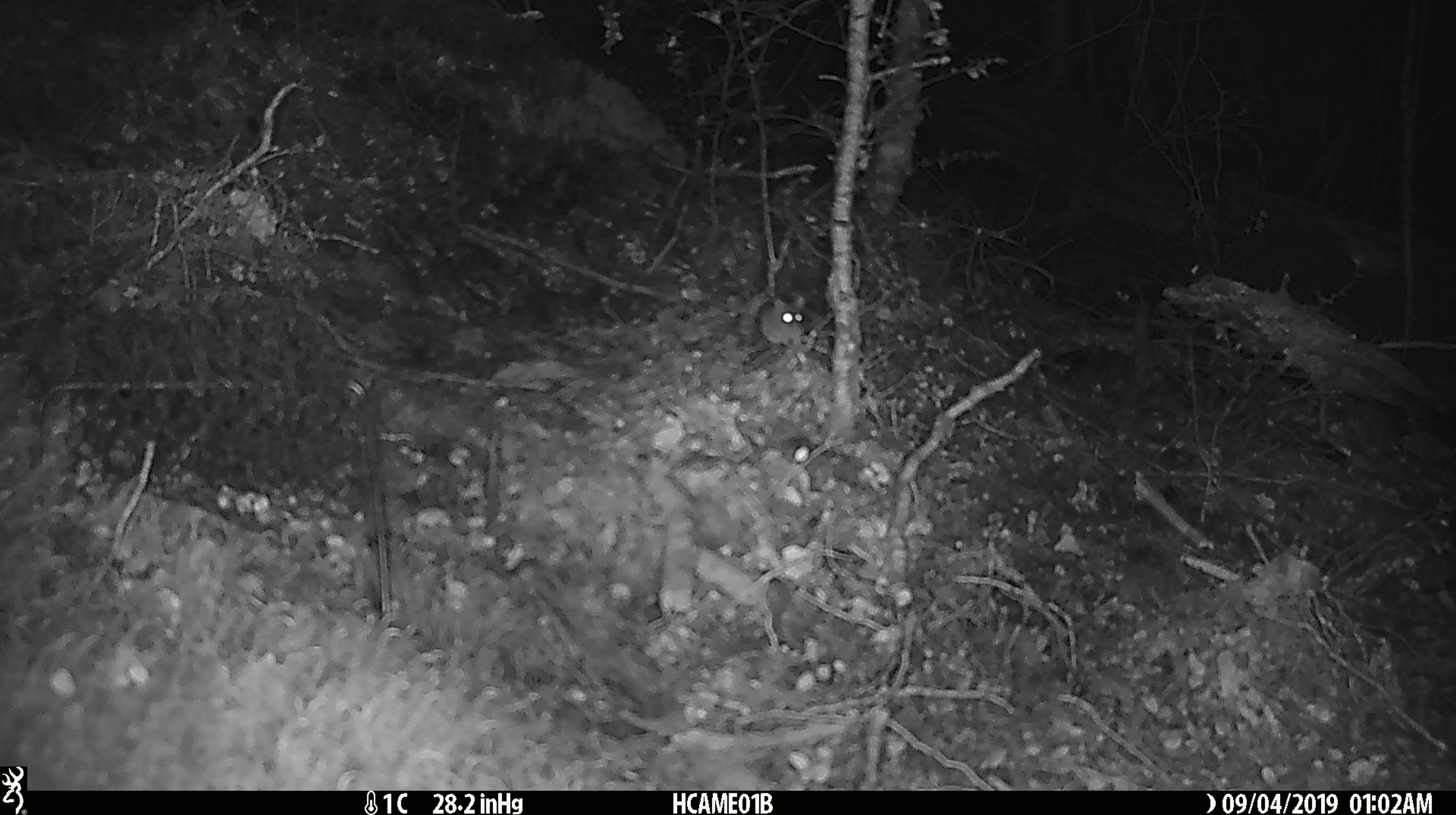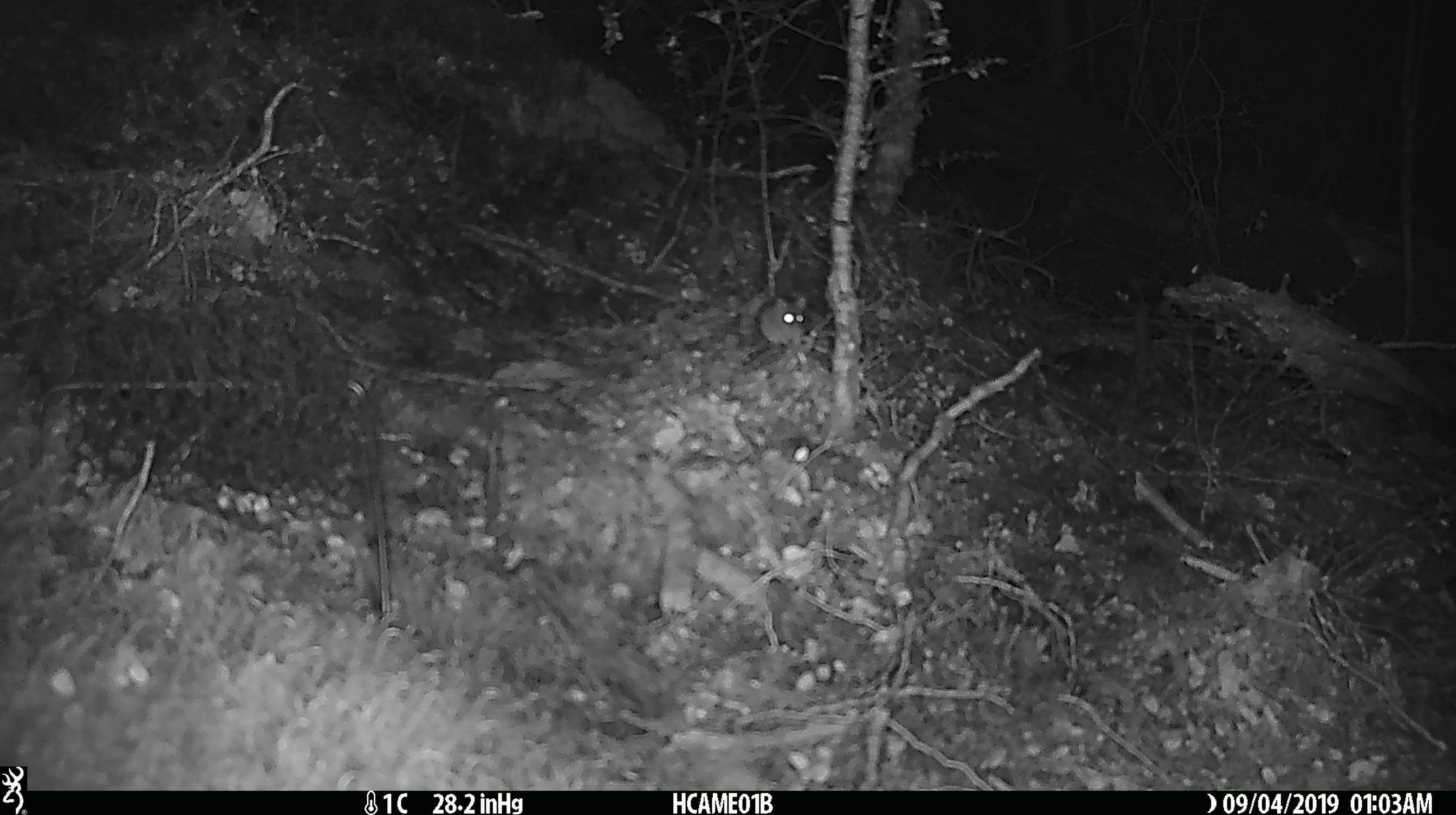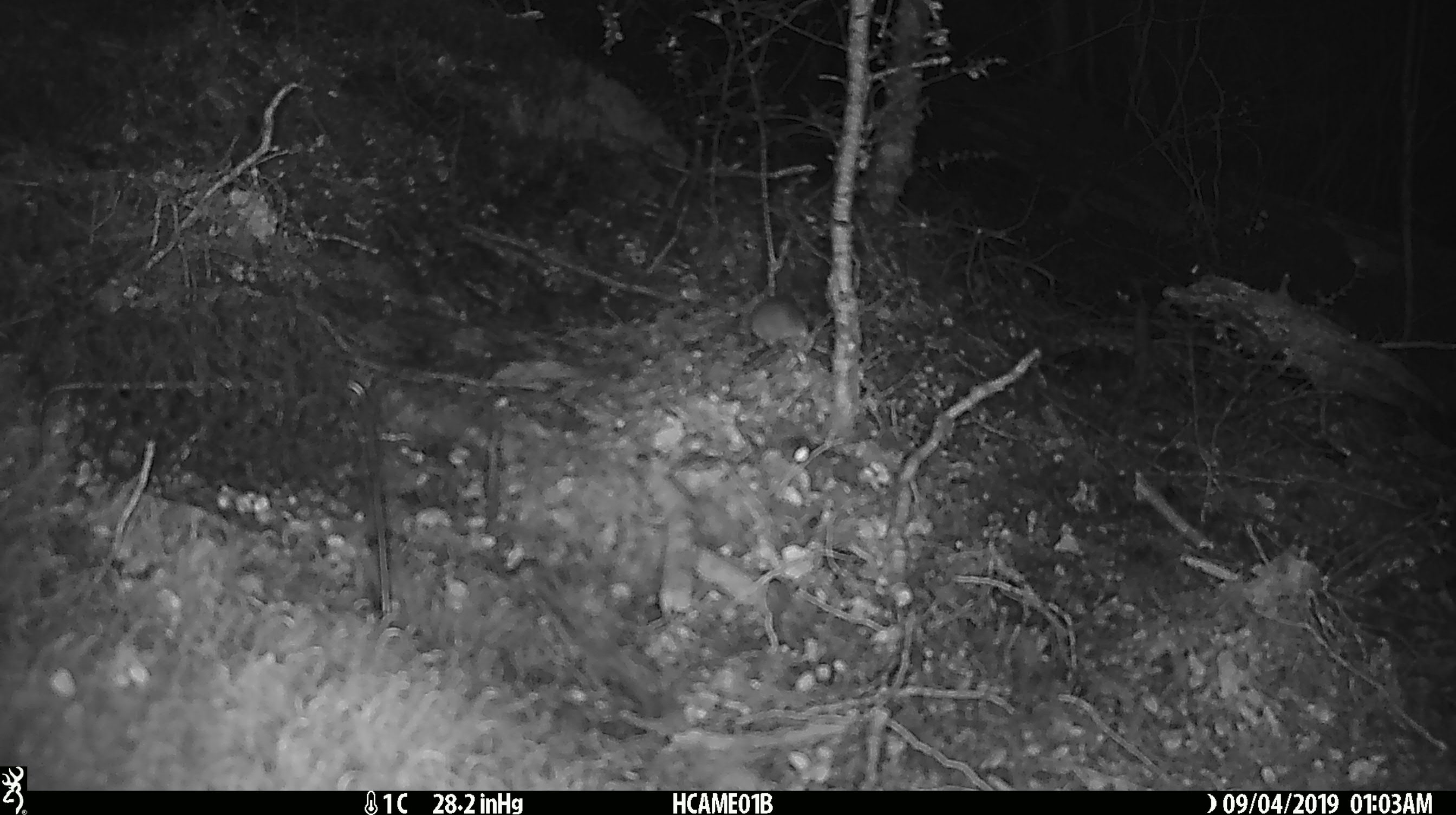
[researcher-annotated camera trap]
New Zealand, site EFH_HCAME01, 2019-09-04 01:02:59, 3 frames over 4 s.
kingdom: Animalia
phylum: Chordata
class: Mammalia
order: Rodentia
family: Muridae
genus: Mus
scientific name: Mus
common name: mouse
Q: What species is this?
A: Mouse (Mus).